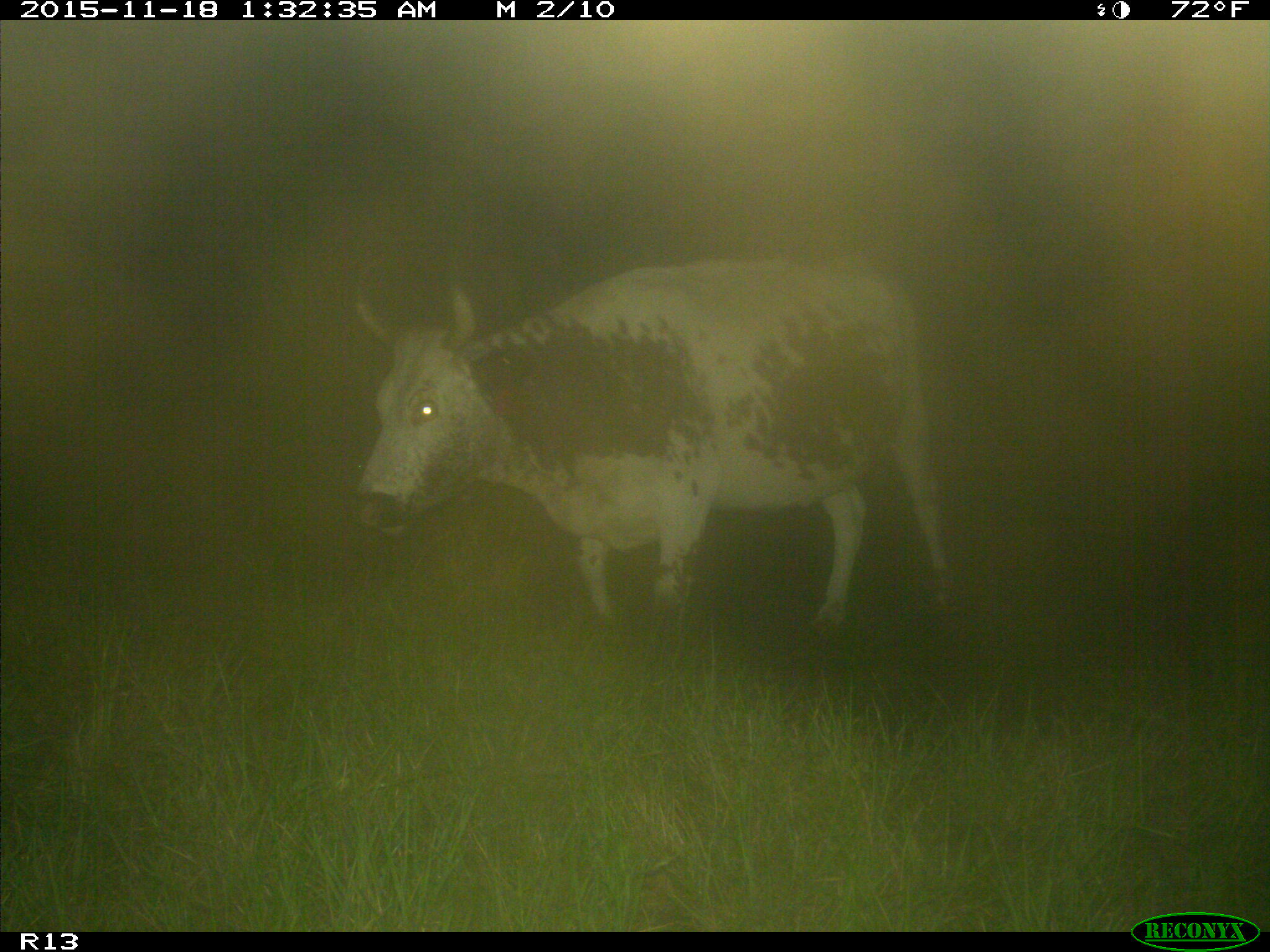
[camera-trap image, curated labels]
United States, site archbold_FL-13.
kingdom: Animalia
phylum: Chordata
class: Mammalia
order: Artiodactyla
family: Bovidae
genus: Bos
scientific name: Bos taurus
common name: domestic cow